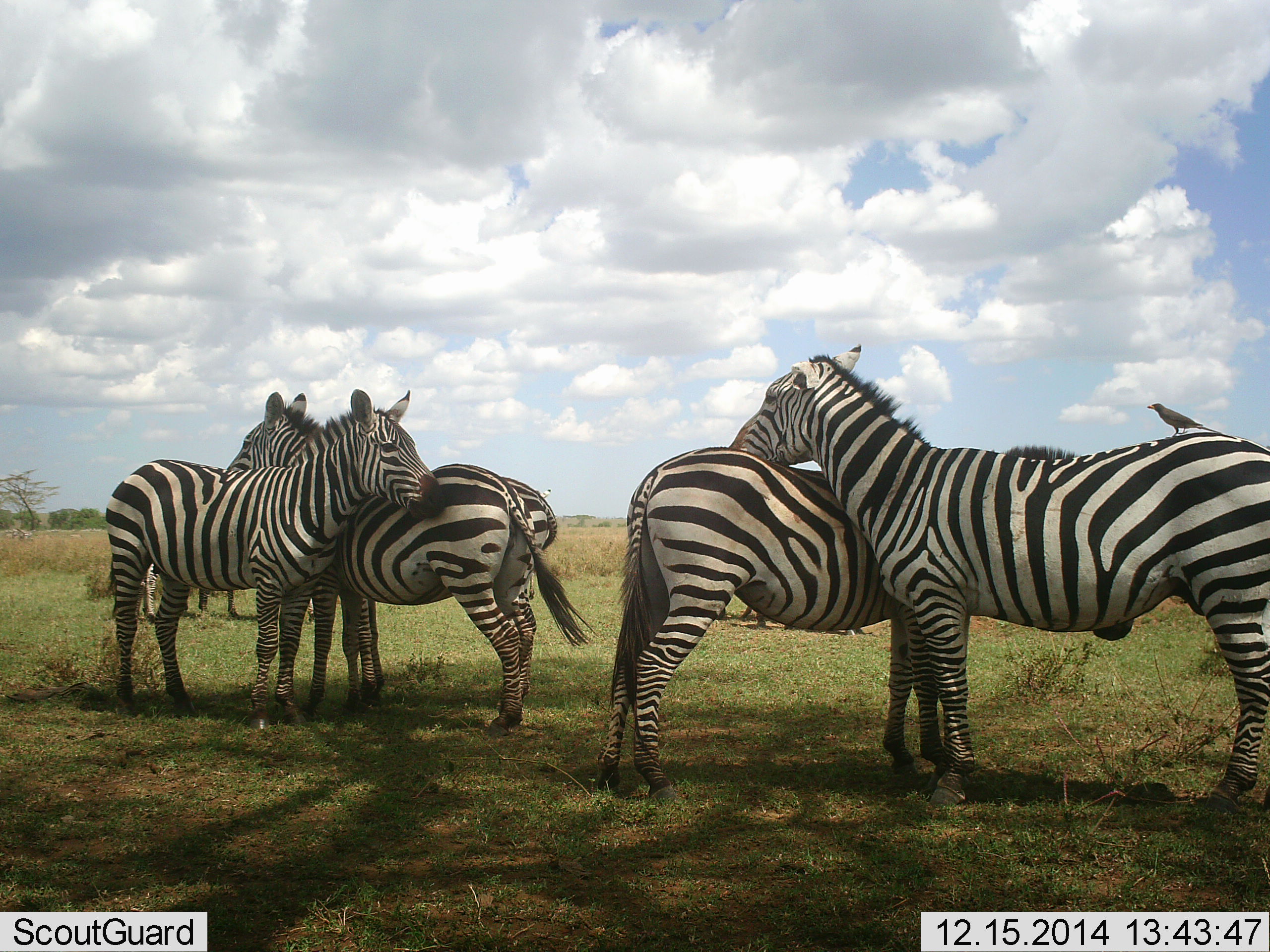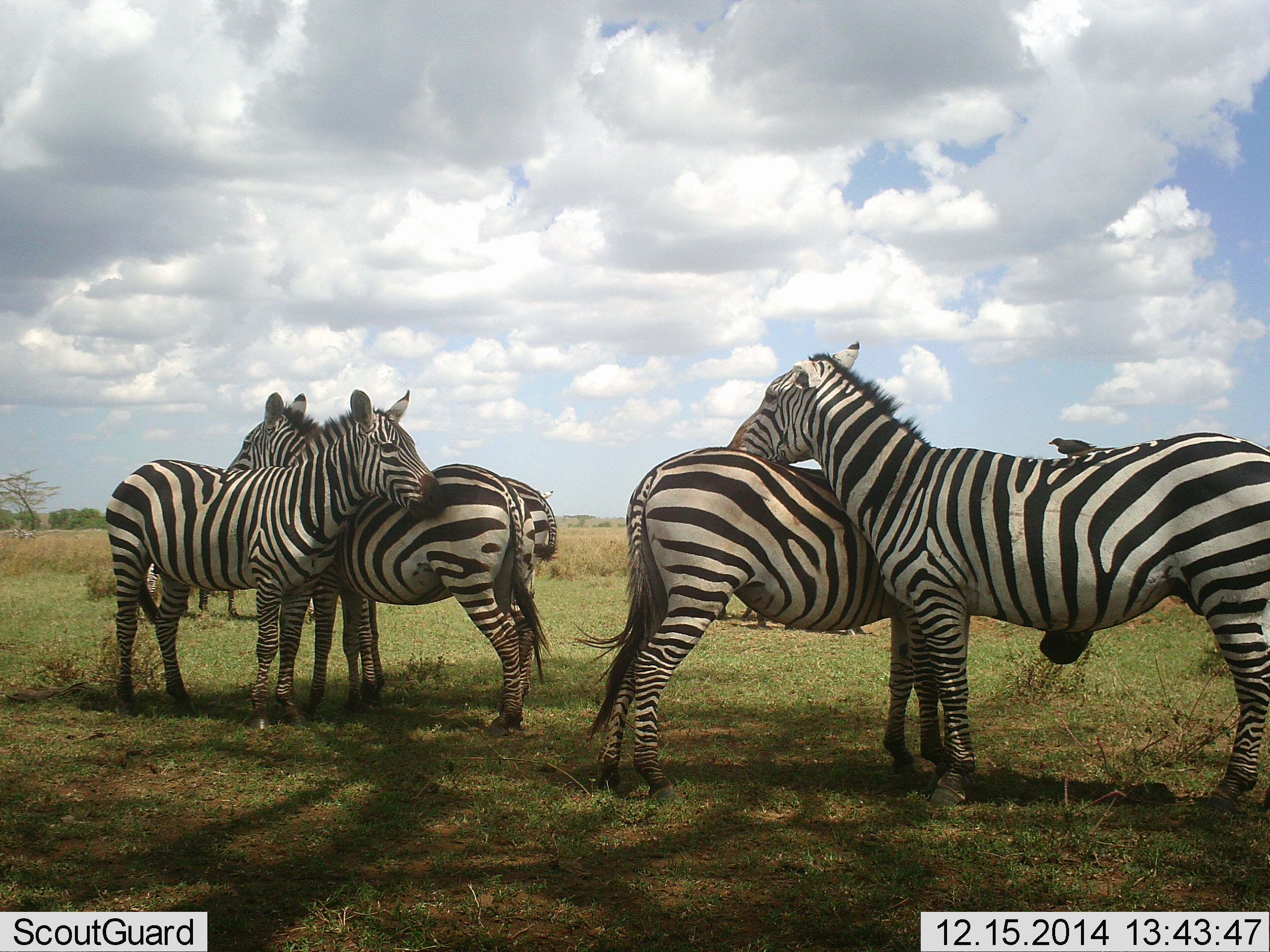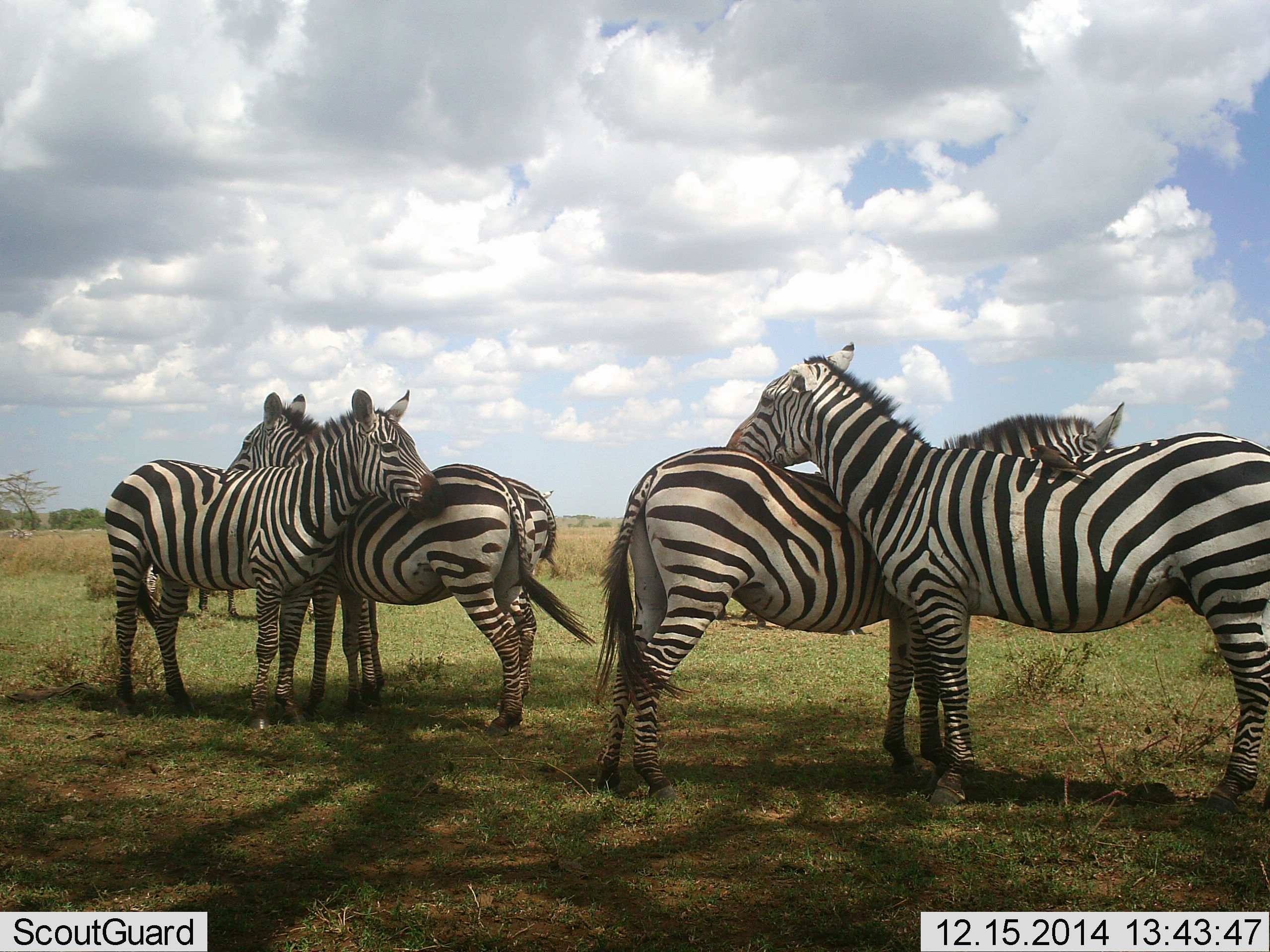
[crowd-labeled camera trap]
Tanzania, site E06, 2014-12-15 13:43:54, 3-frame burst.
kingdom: Animalia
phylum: Chordata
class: Aves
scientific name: Aves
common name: bird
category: otherbird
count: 1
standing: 50%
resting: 20%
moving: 30%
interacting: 10%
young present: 0%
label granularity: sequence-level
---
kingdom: Animalia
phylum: Chordata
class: Mammalia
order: Perissodactyla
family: Equidae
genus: Equus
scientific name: Equus quagga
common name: plains zebra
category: zebra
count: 6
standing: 94%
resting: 28%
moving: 0%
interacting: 50%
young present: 0%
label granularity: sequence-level